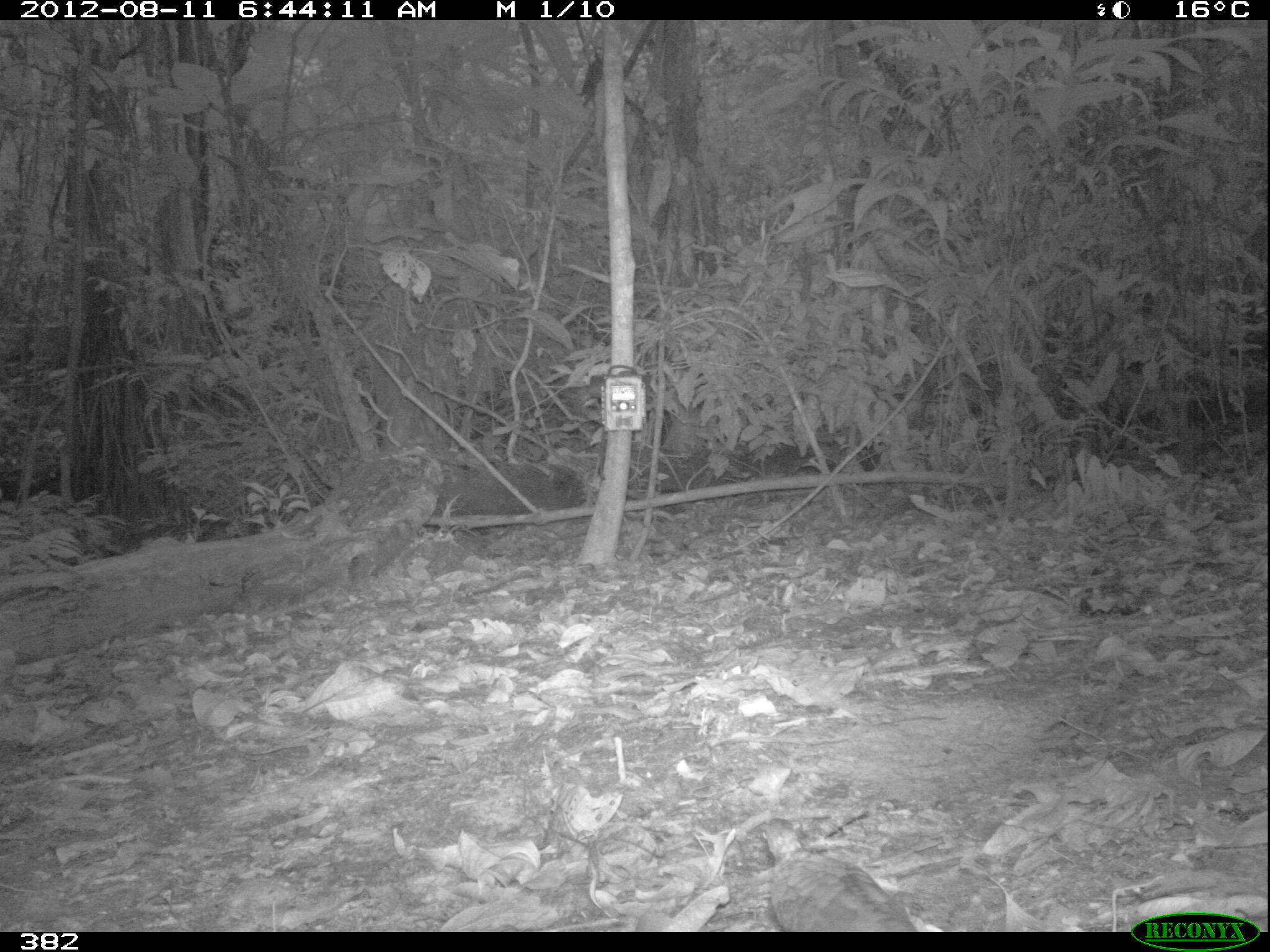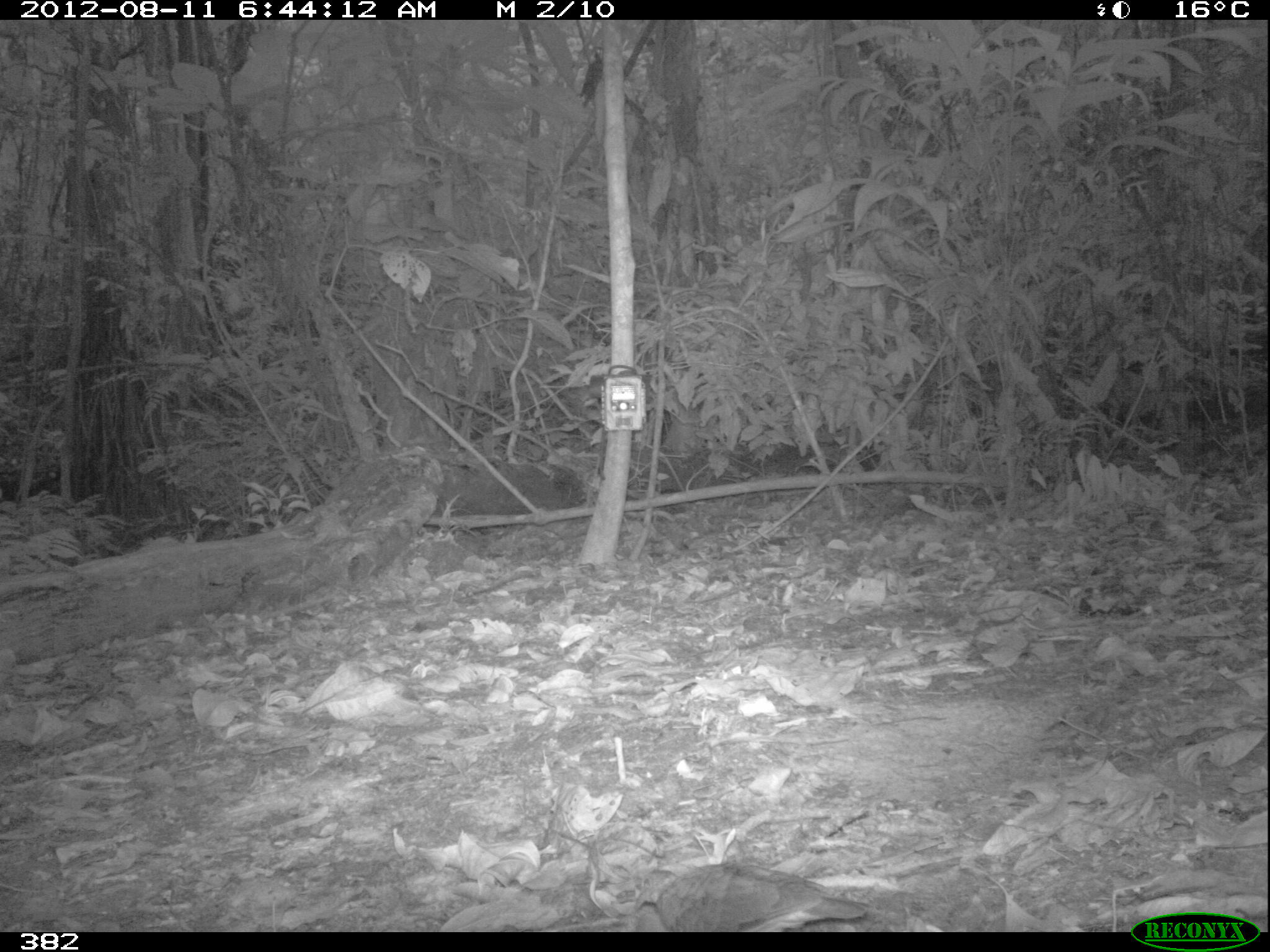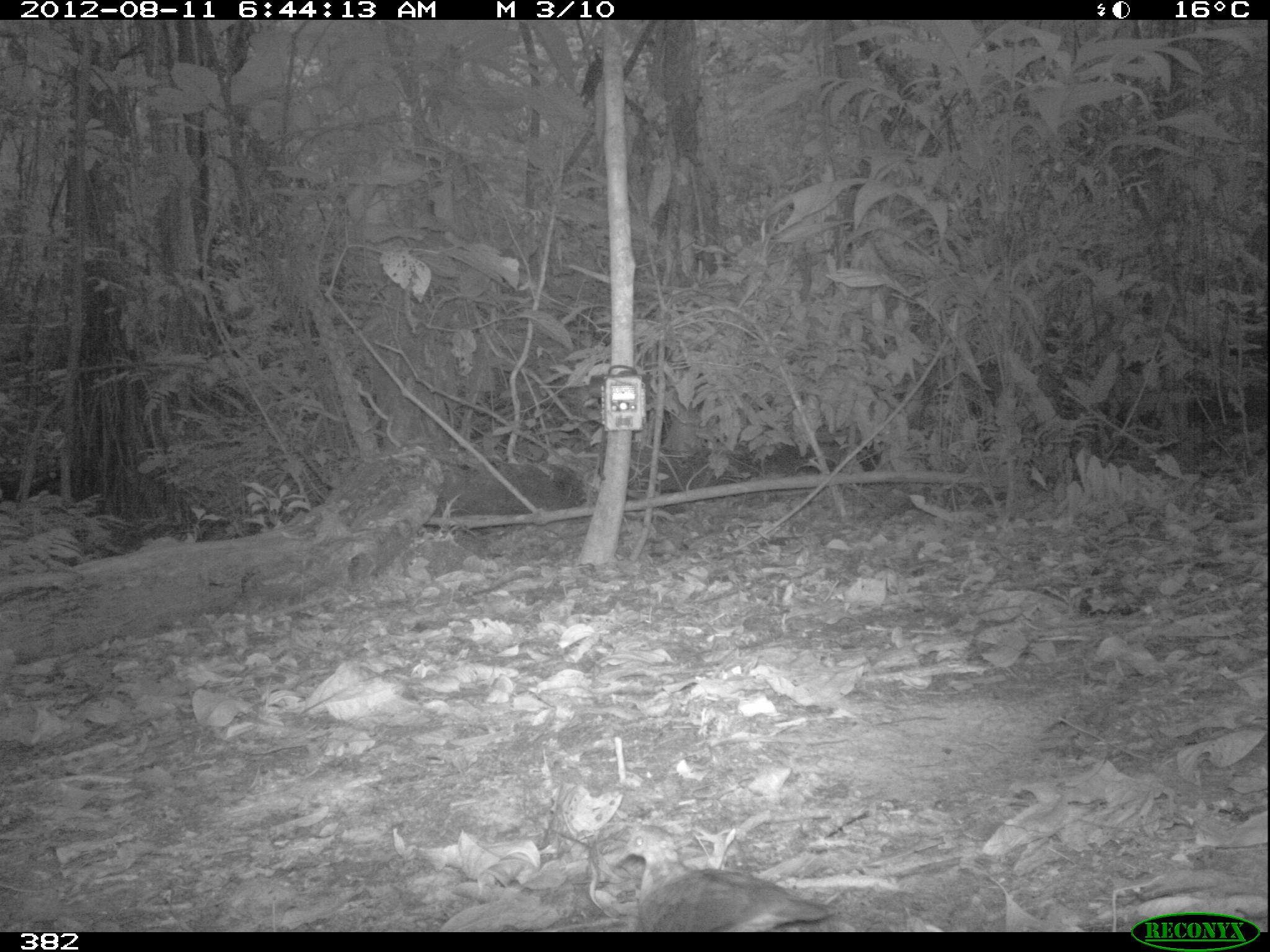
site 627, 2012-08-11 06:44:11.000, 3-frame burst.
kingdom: Animalia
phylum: Chordata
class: Mammalia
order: Artiodactyla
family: Tayassuidae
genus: Tayassu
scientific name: Tayassu pecari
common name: white-lipped peccary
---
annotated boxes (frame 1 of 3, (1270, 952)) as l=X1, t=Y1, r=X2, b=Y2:
tayassu pecari: l=760, t=817, r=917, b=932